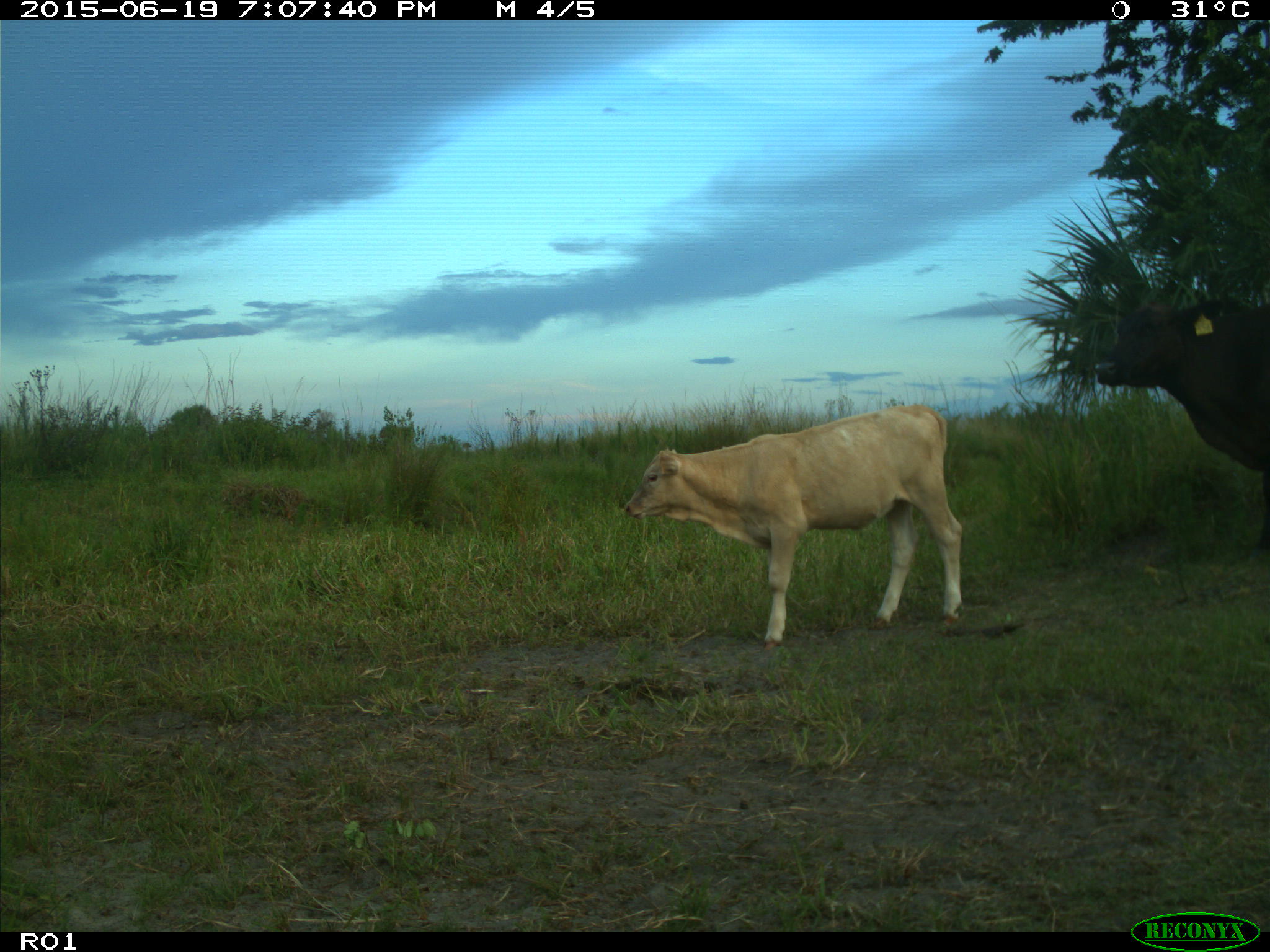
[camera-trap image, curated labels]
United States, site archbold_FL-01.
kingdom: Animalia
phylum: Chordata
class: Mammalia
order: Artiodactyla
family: Bovidae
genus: Bos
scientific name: Bos taurus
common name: domestic cow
Bos taurus (domestic cow).